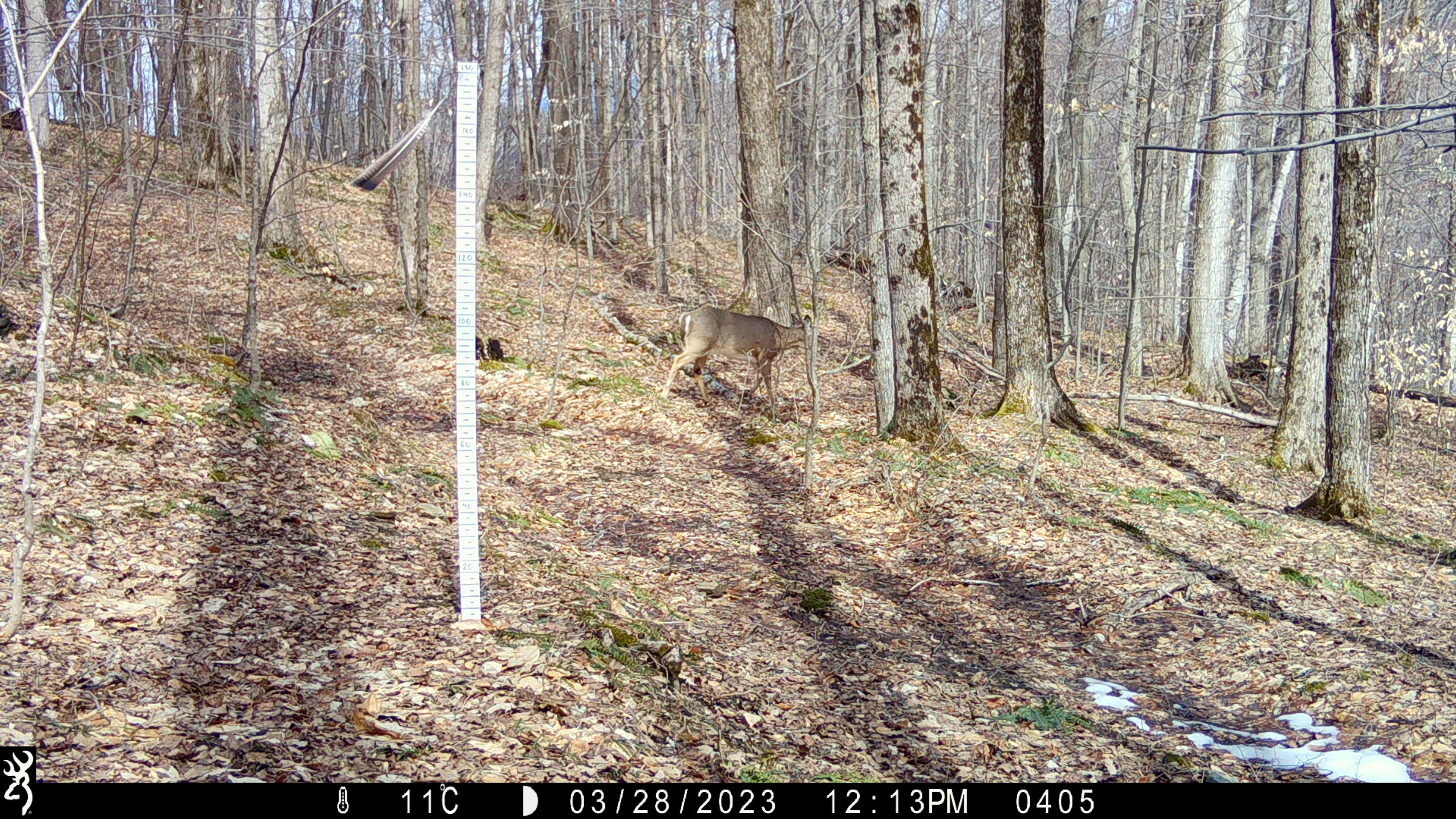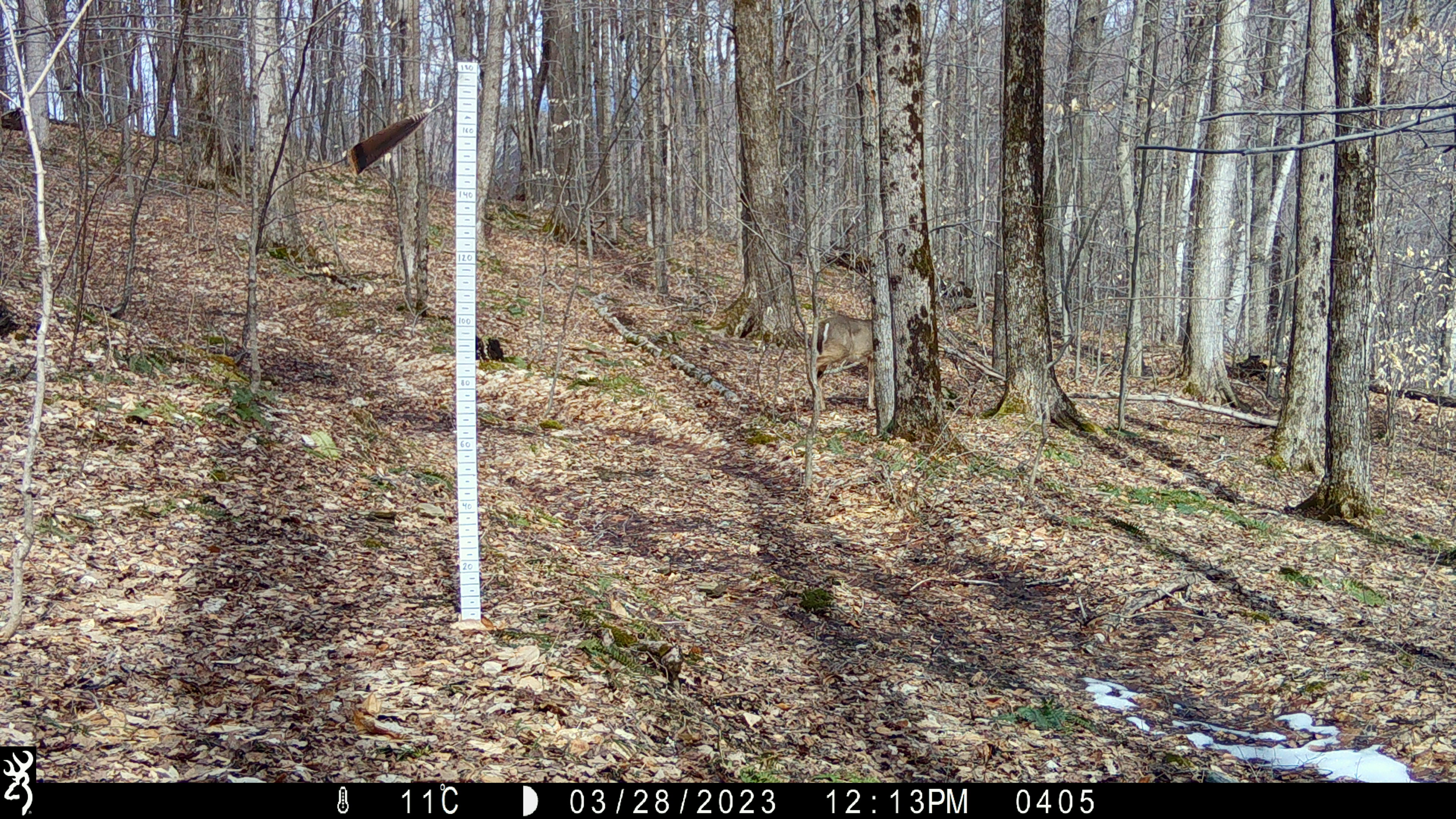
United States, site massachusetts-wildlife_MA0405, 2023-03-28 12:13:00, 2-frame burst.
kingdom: Animalia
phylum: Chordata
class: Mammalia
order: Artiodactyla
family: Cervidae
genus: Odocoileus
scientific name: Odocoileus virginianus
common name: white-tailed deer